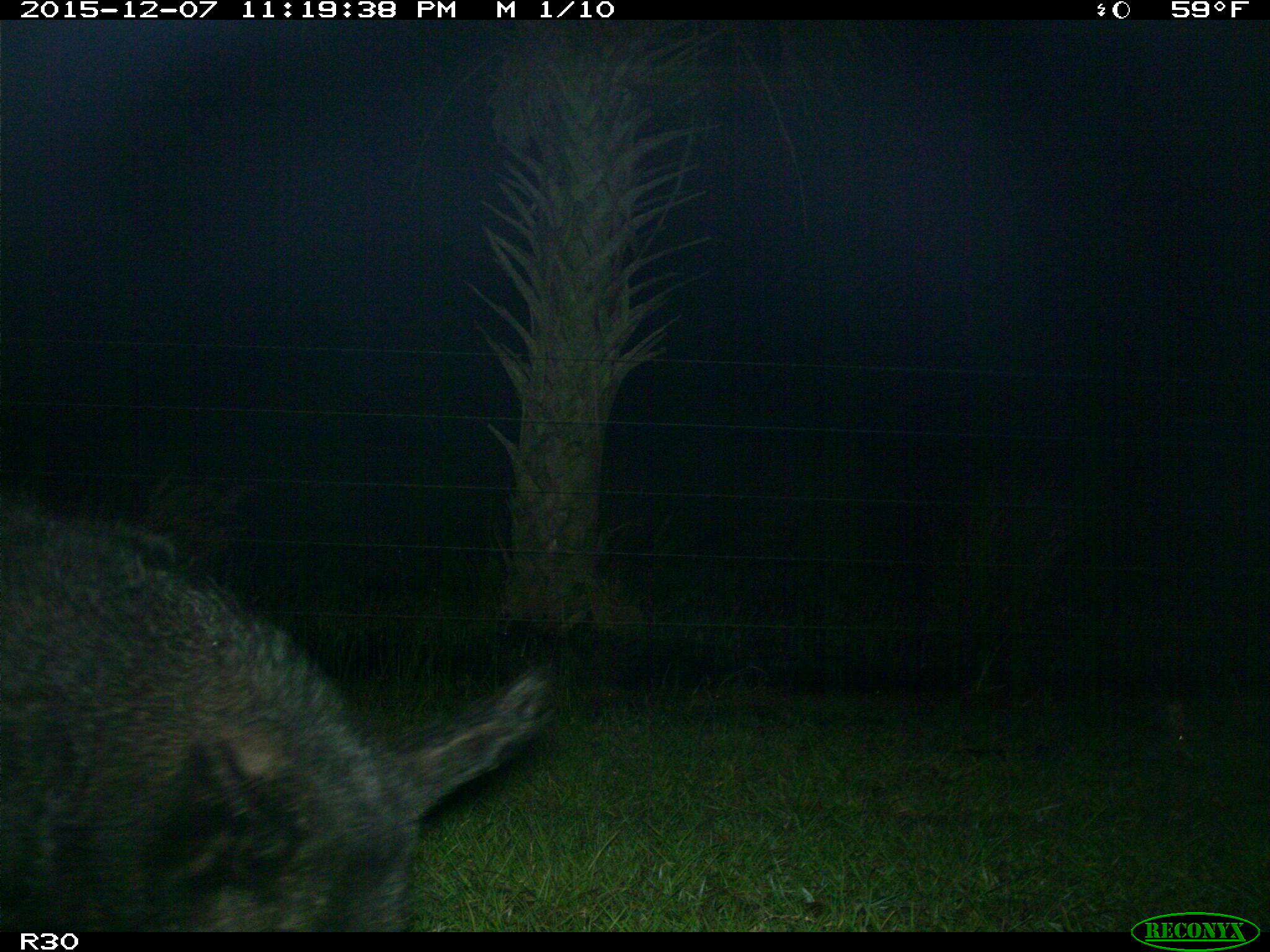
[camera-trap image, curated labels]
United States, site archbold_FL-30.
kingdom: Animalia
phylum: Chordata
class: Mammalia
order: Artiodactyla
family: Suidae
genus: Sus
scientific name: Sus scrofa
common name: wild boar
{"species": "Sus scrofa (wild boar)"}